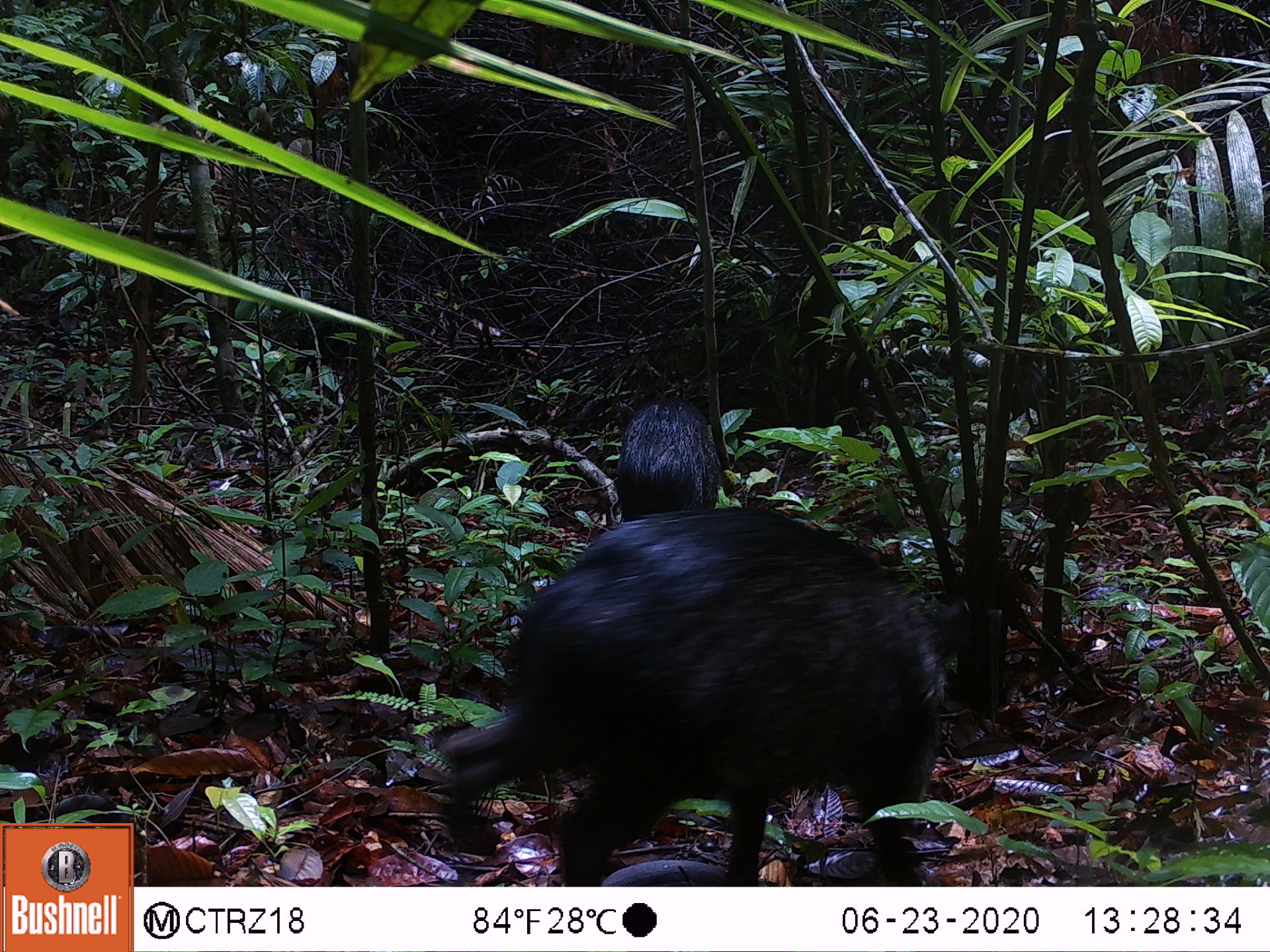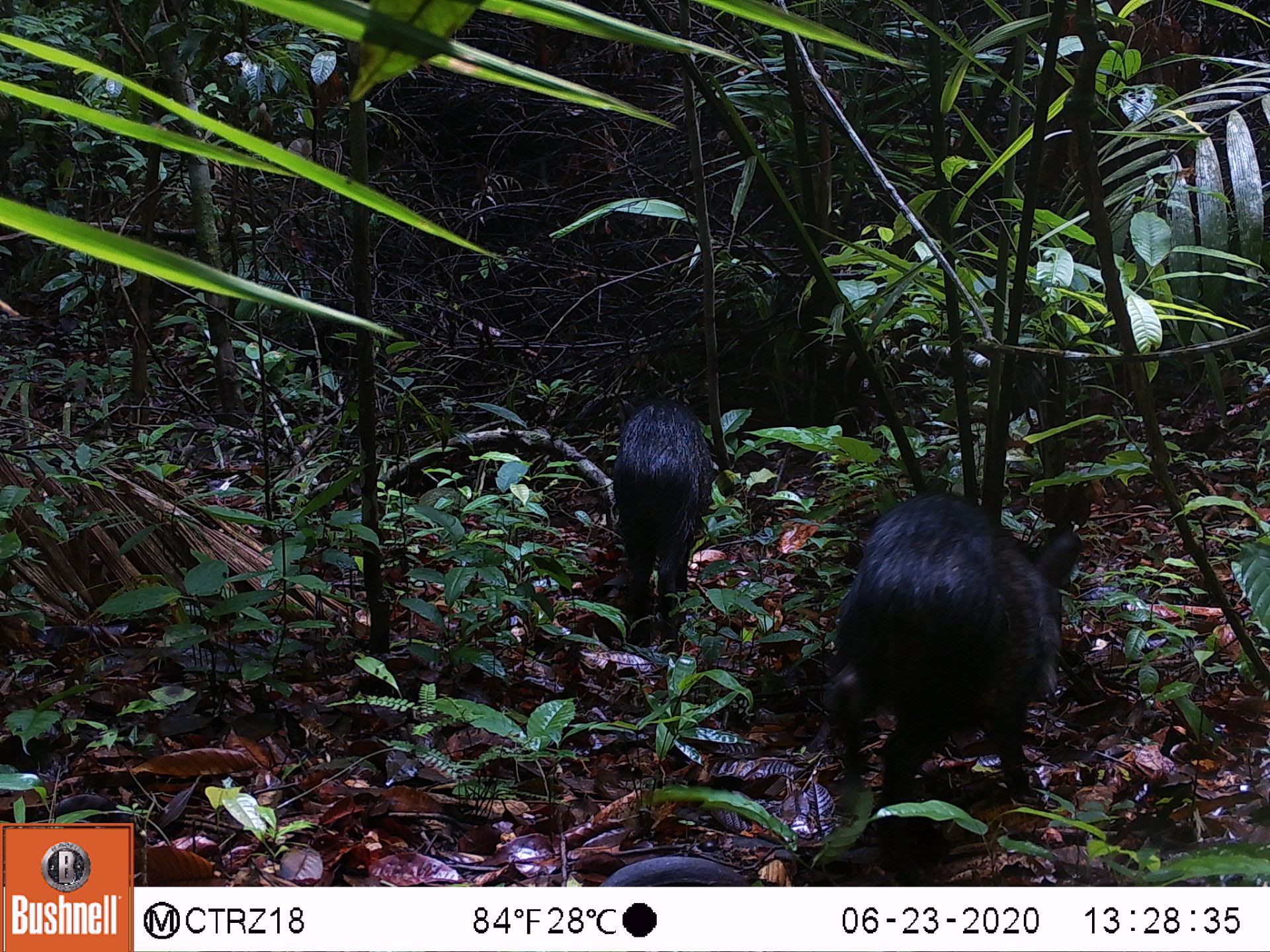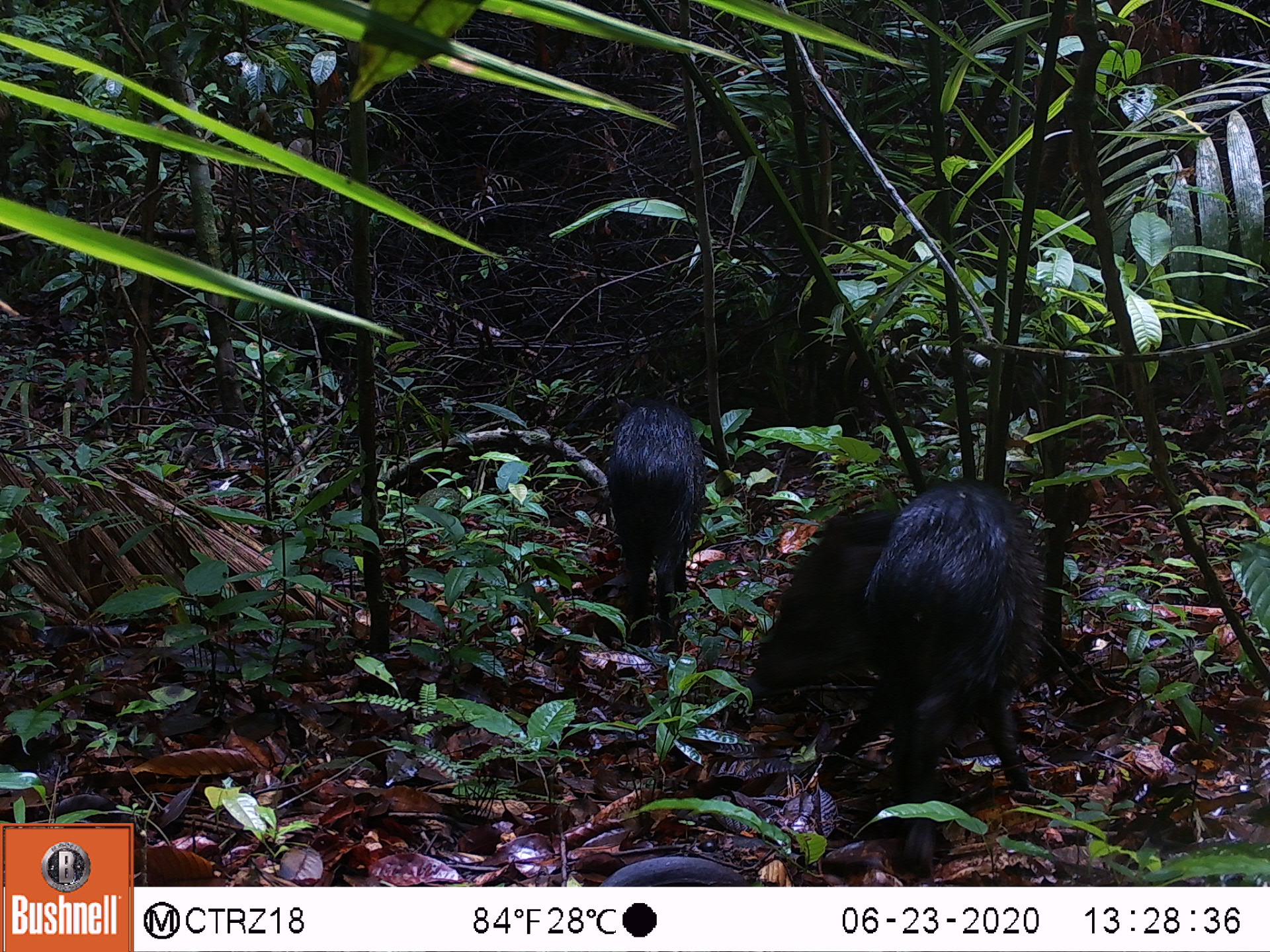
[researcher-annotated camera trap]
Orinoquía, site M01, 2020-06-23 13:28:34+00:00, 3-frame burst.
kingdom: Animalia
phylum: Chordata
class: Mammalia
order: Artiodactyla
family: Tayassuidae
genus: Pecari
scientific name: Pecari tajacu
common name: collared peccary